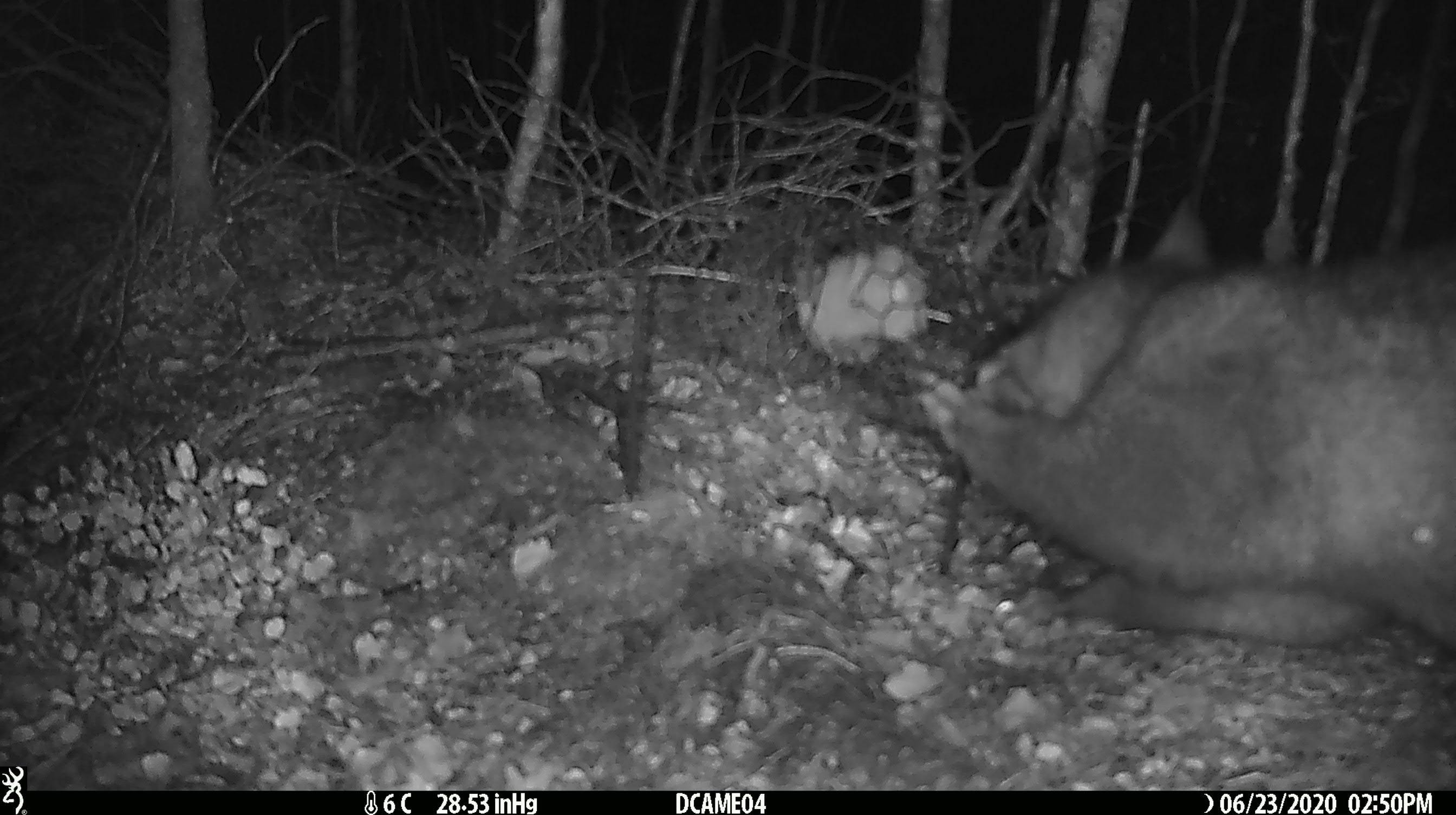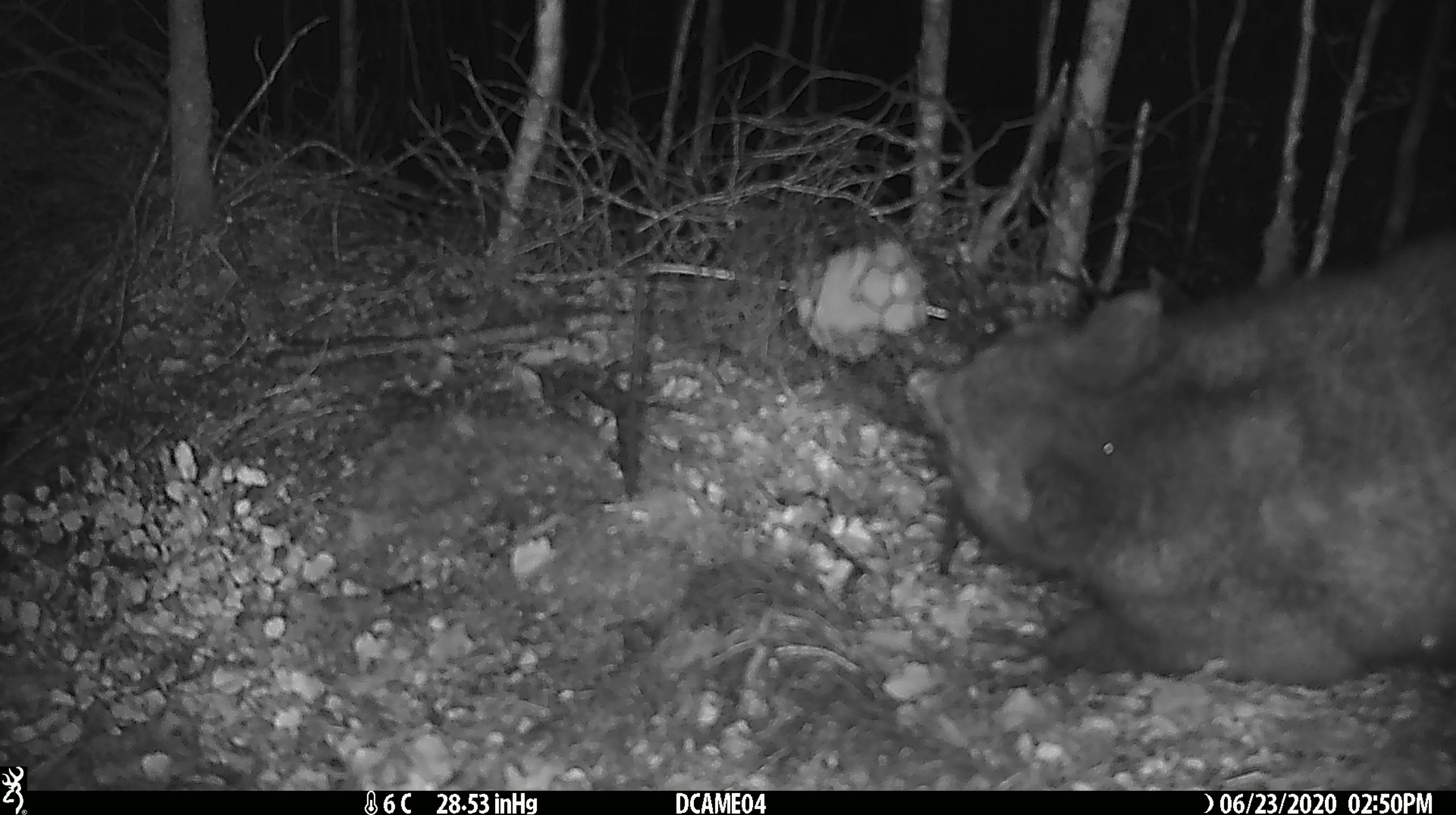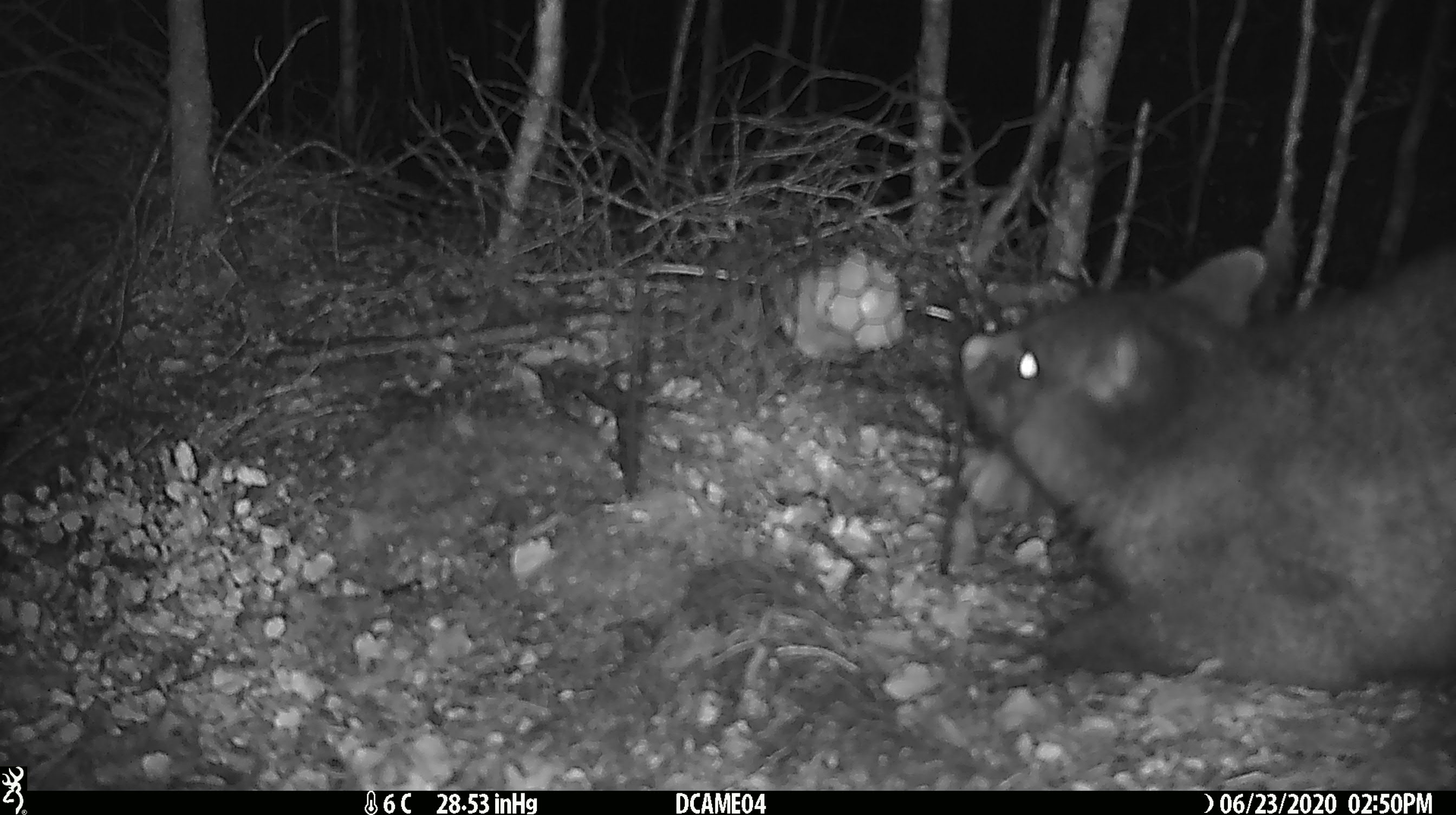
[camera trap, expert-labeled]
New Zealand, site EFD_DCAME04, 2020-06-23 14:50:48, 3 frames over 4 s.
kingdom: Animalia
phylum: Chordata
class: Mammalia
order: Diprotodontia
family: Phalangeridae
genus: Trichosurus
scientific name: Trichosurus vulpecula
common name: common brushtail possum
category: possum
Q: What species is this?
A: Possum (common brushtail possum) (Trichosurus vulpecula).